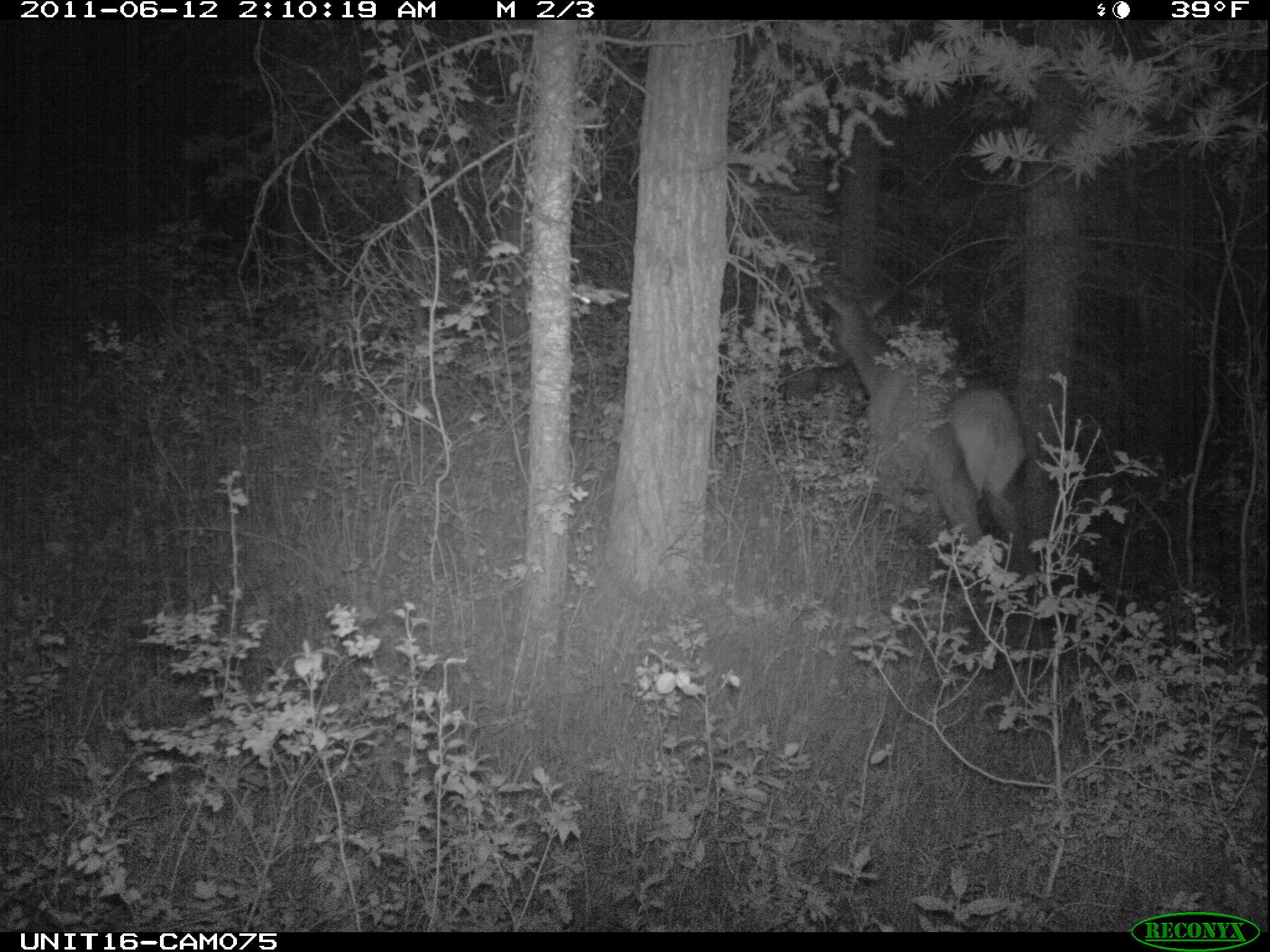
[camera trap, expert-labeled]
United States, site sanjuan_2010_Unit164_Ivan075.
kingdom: Animalia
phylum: Chordata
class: Mammalia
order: Artiodactyla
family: Cervidae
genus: Cervus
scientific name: Cervus elaphus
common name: red deer